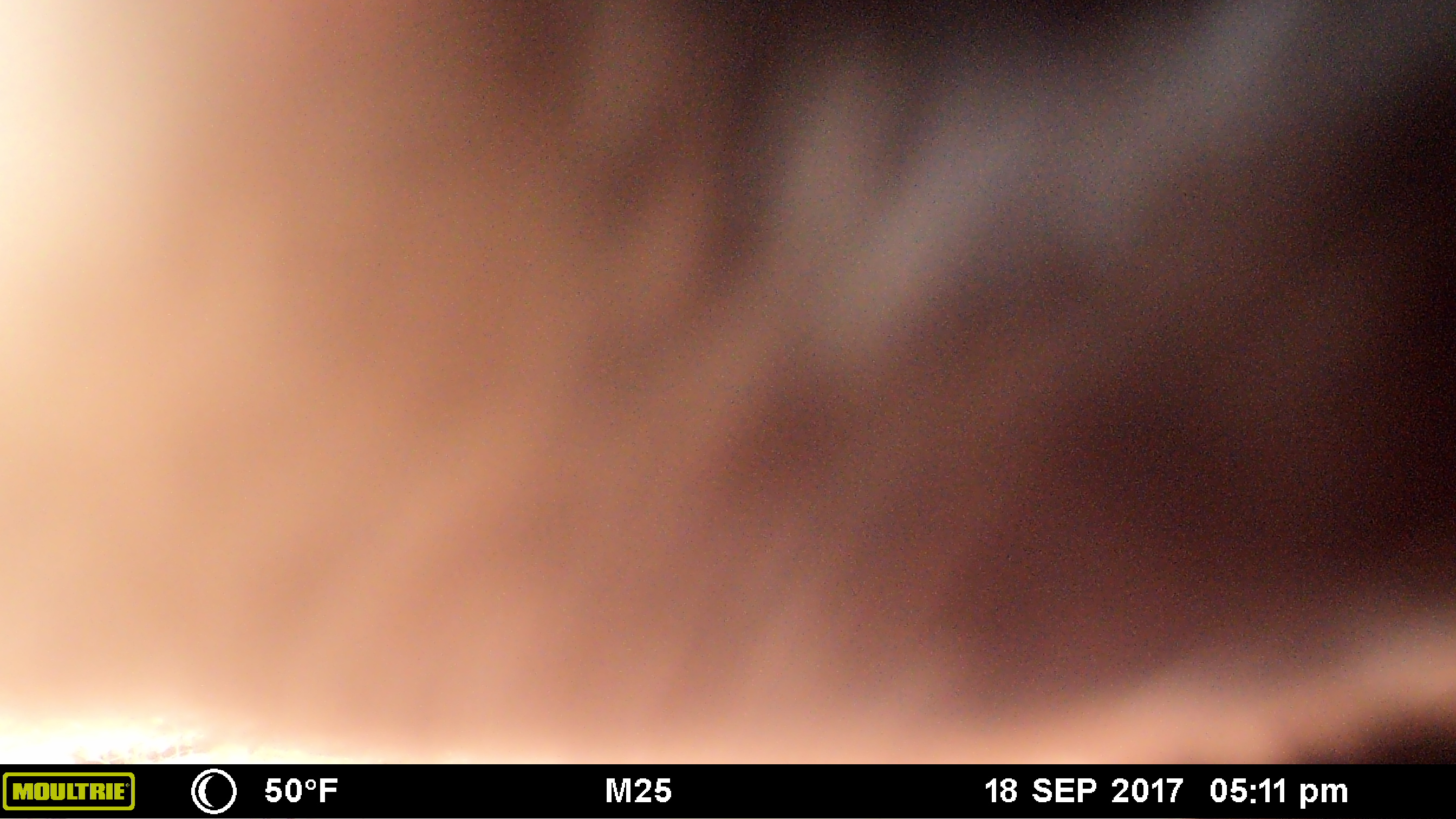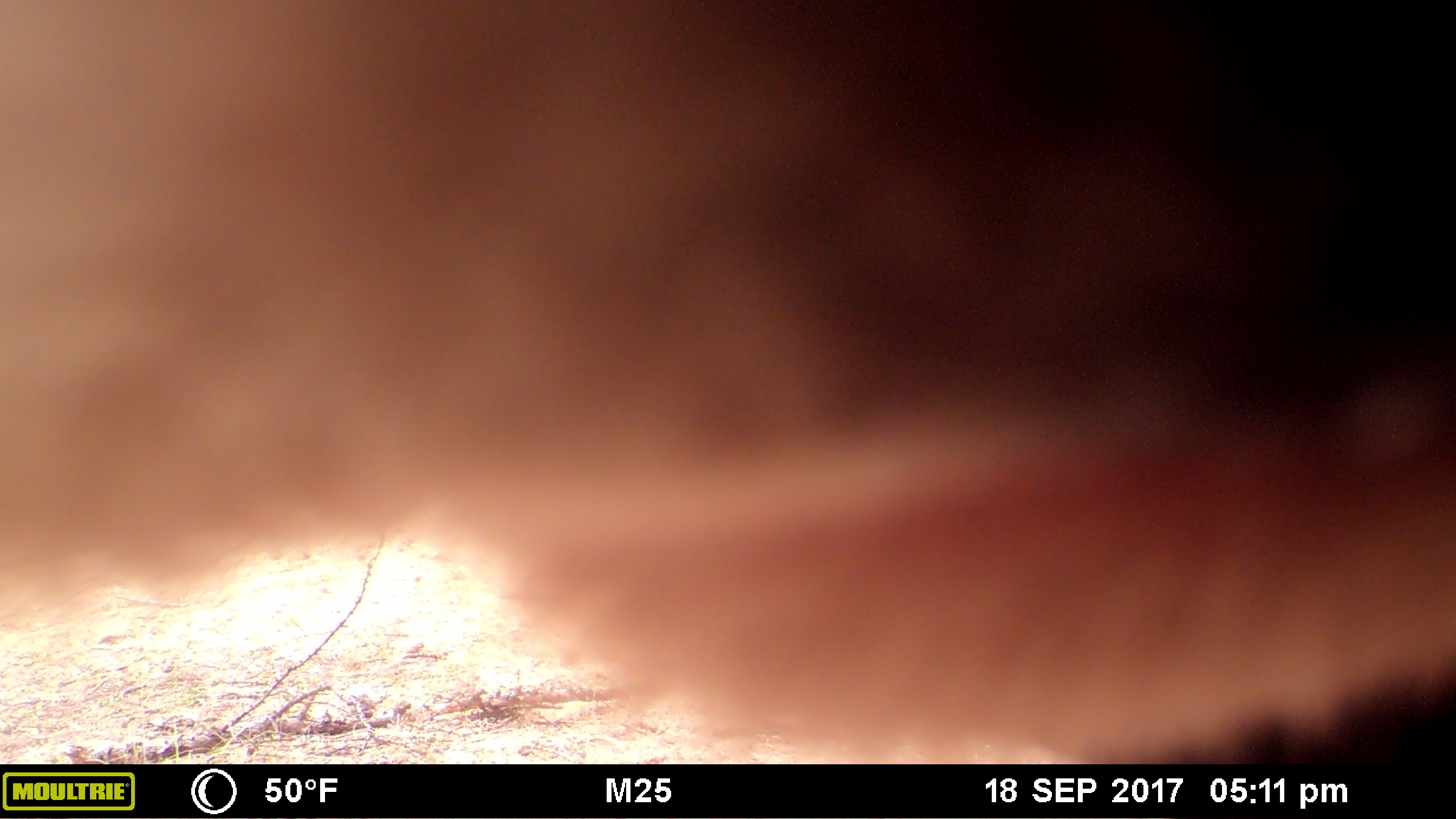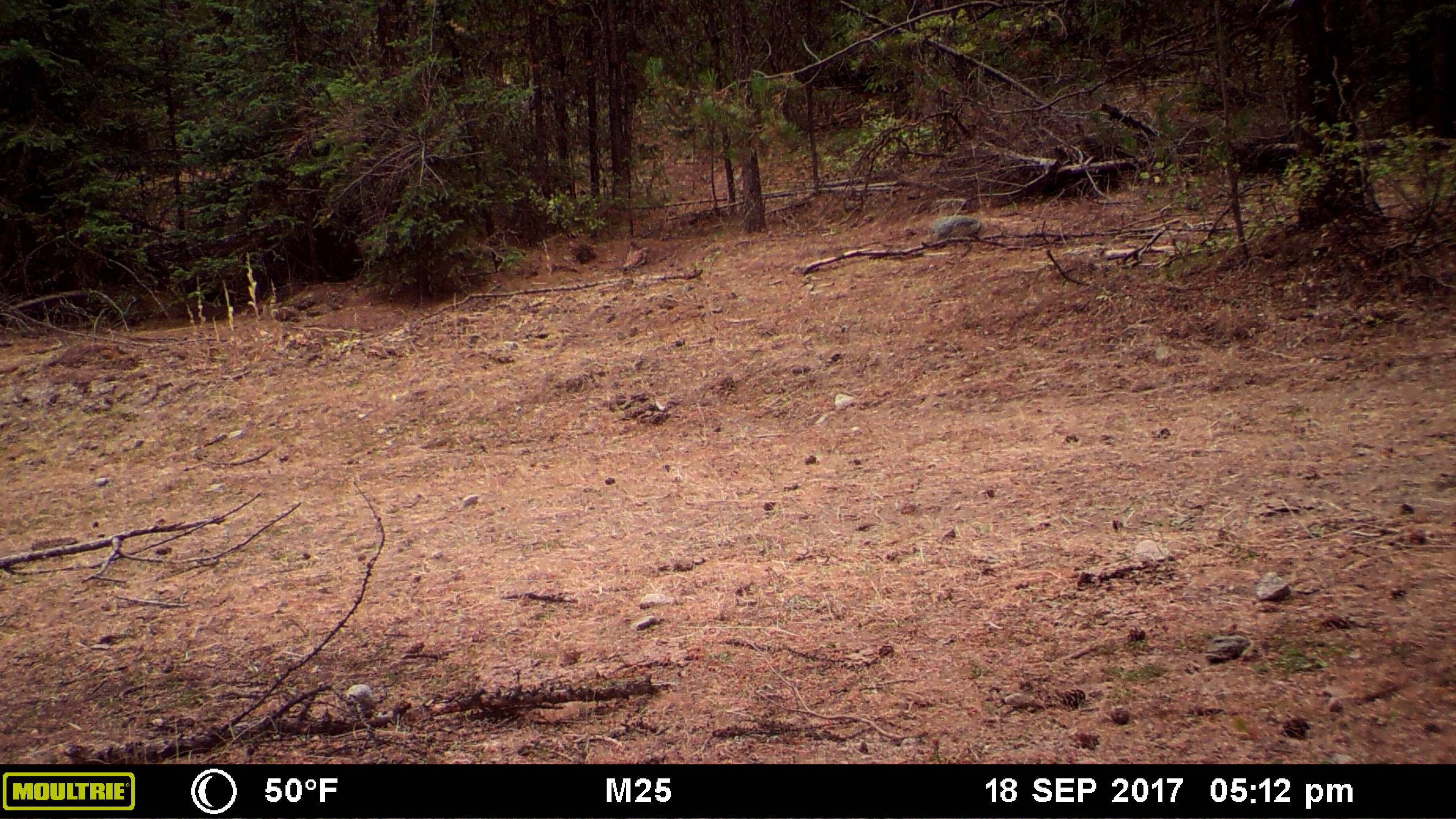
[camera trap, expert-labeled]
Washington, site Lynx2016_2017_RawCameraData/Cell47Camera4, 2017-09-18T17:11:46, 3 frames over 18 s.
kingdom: Animalia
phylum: Chordata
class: Mammalia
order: Artiodactyla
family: Bovidae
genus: Bos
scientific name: Bos taurus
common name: domestic cattle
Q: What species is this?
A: Domestic cattle (Bos taurus).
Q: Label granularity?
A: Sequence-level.